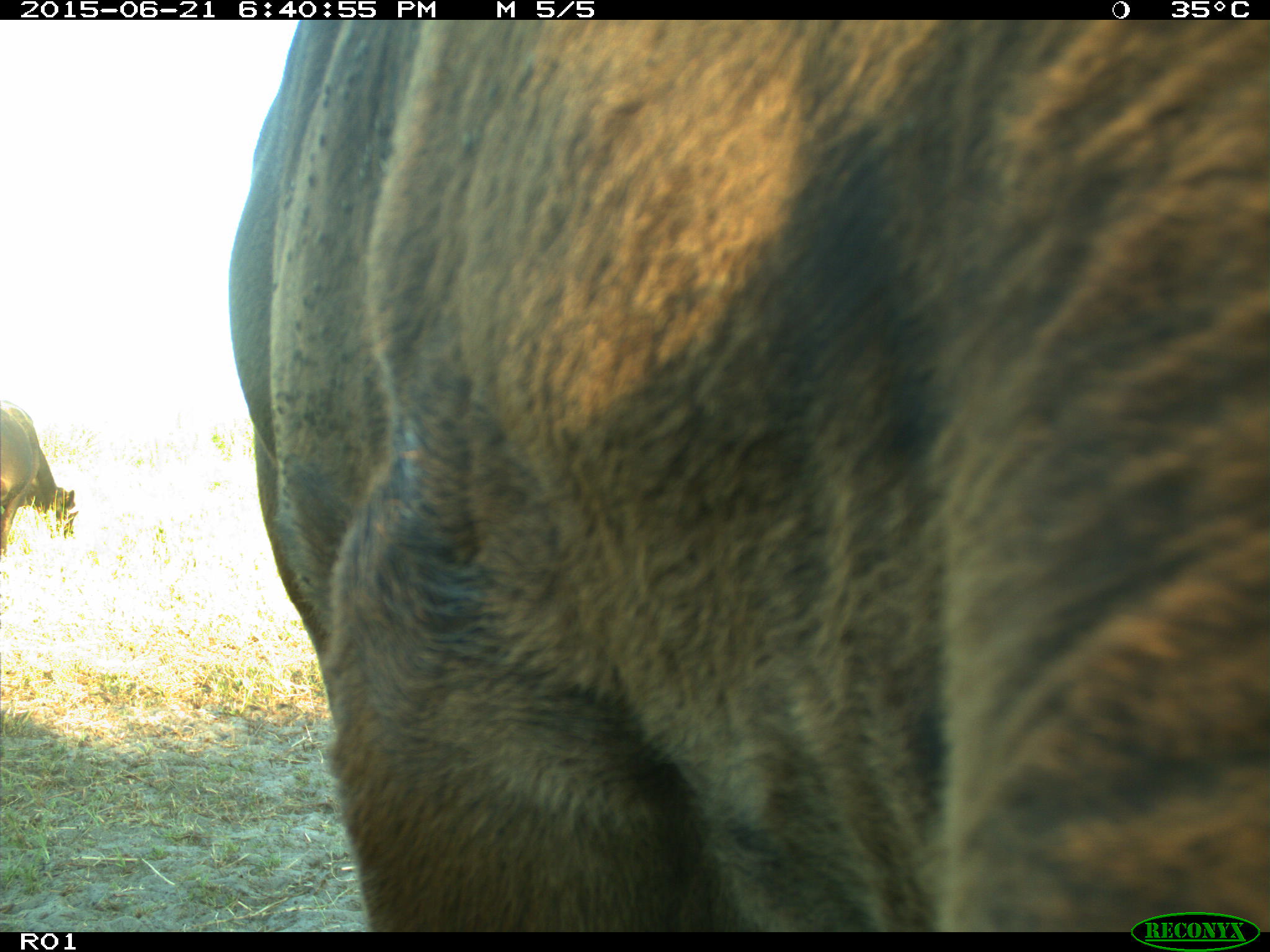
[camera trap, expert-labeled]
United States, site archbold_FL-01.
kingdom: Animalia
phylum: Chordata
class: Mammalia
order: Artiodactyla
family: Bovidae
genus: Bos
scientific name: Bos taurus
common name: domestic cow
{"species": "Bos taurus (domestic cow)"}